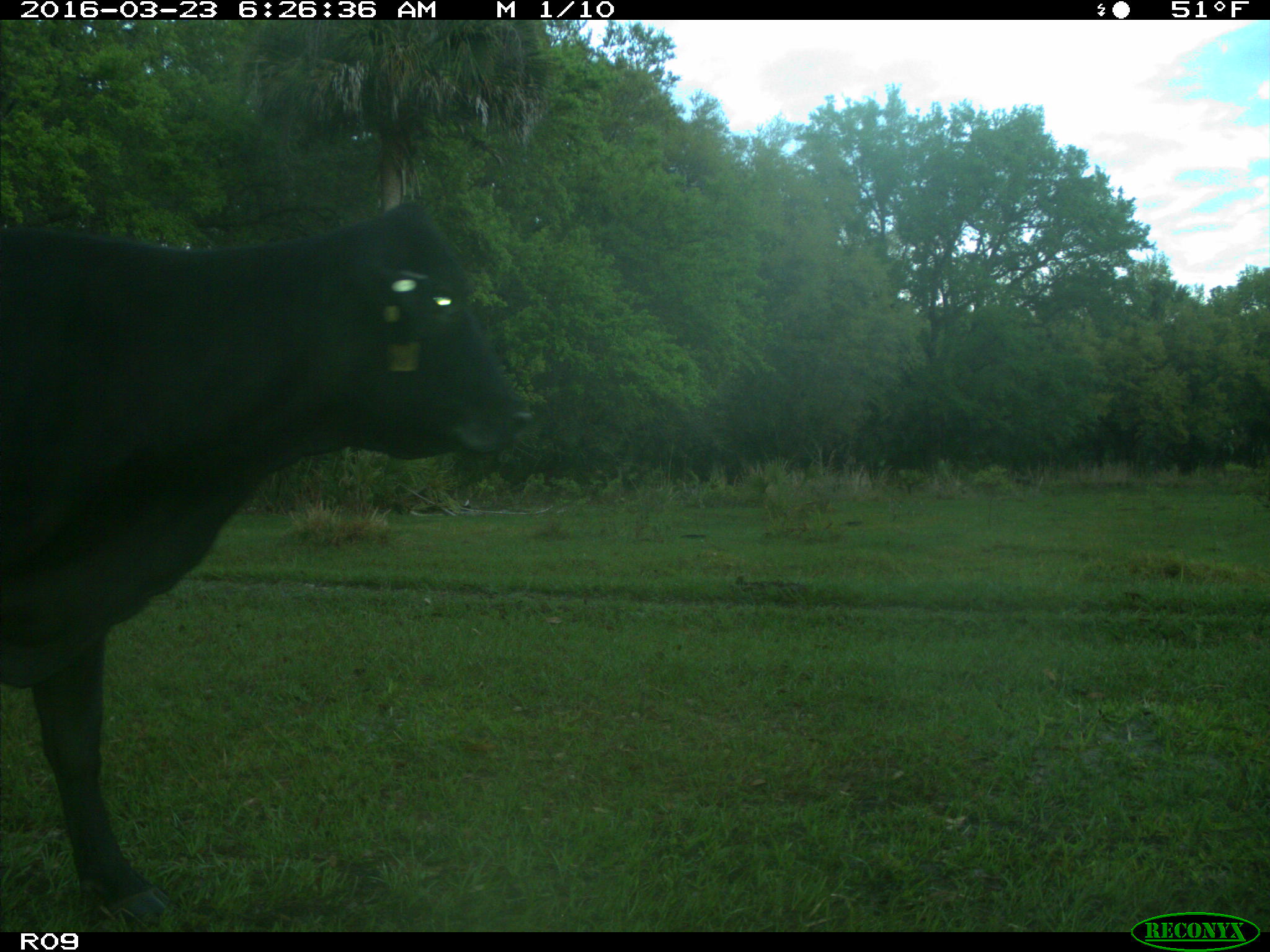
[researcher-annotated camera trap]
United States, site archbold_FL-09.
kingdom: Animalia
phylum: Chordata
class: Mammalia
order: Artiodactyla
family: Bovidae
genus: Bos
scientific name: Bos taurus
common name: domestic cow